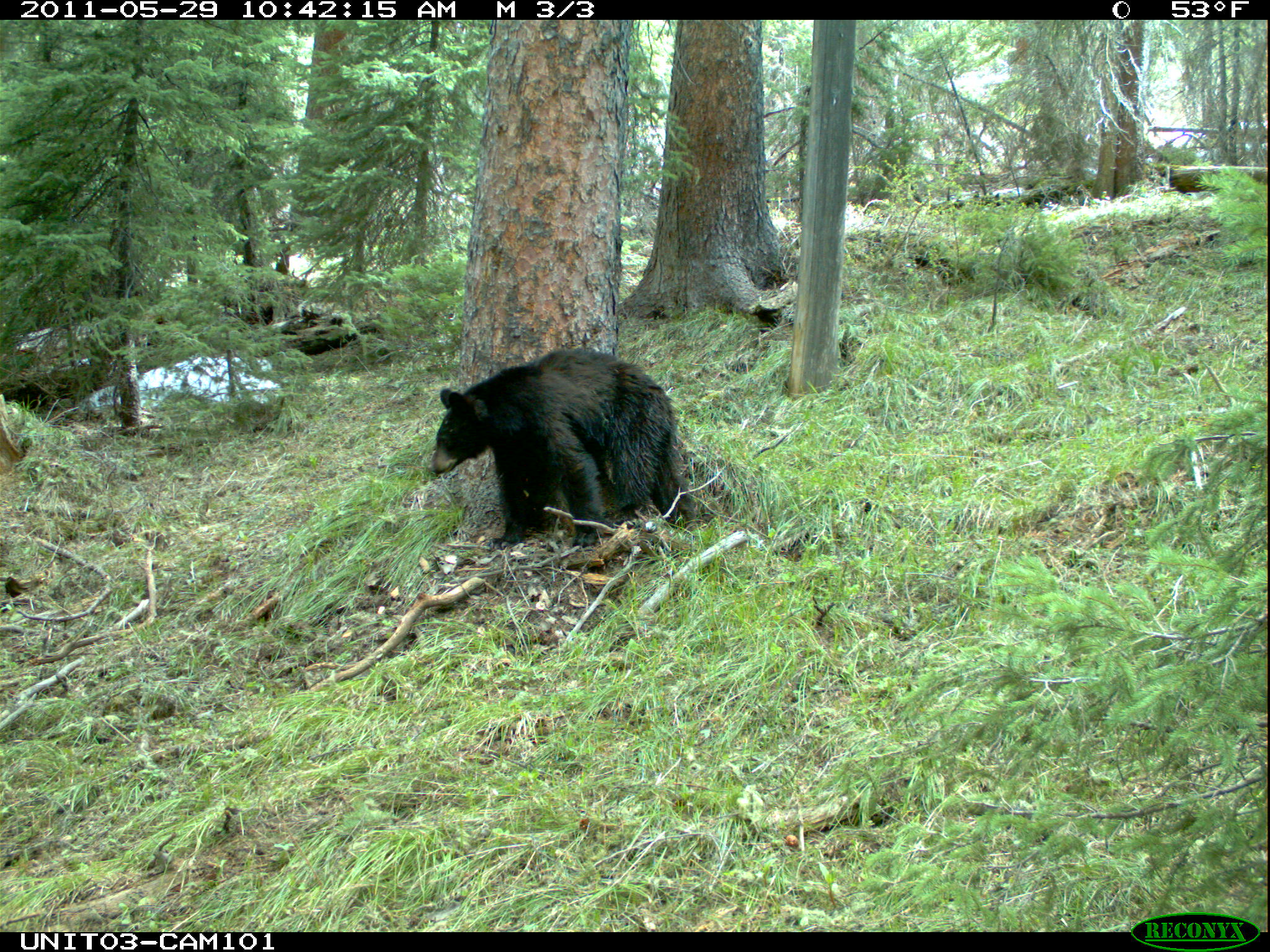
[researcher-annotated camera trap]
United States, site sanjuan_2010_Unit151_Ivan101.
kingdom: Animalia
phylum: Chordata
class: Mammalia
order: Carnivora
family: Ursidae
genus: Ursus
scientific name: Ursus americanus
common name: american black bear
Ursus americanus (american black bear).